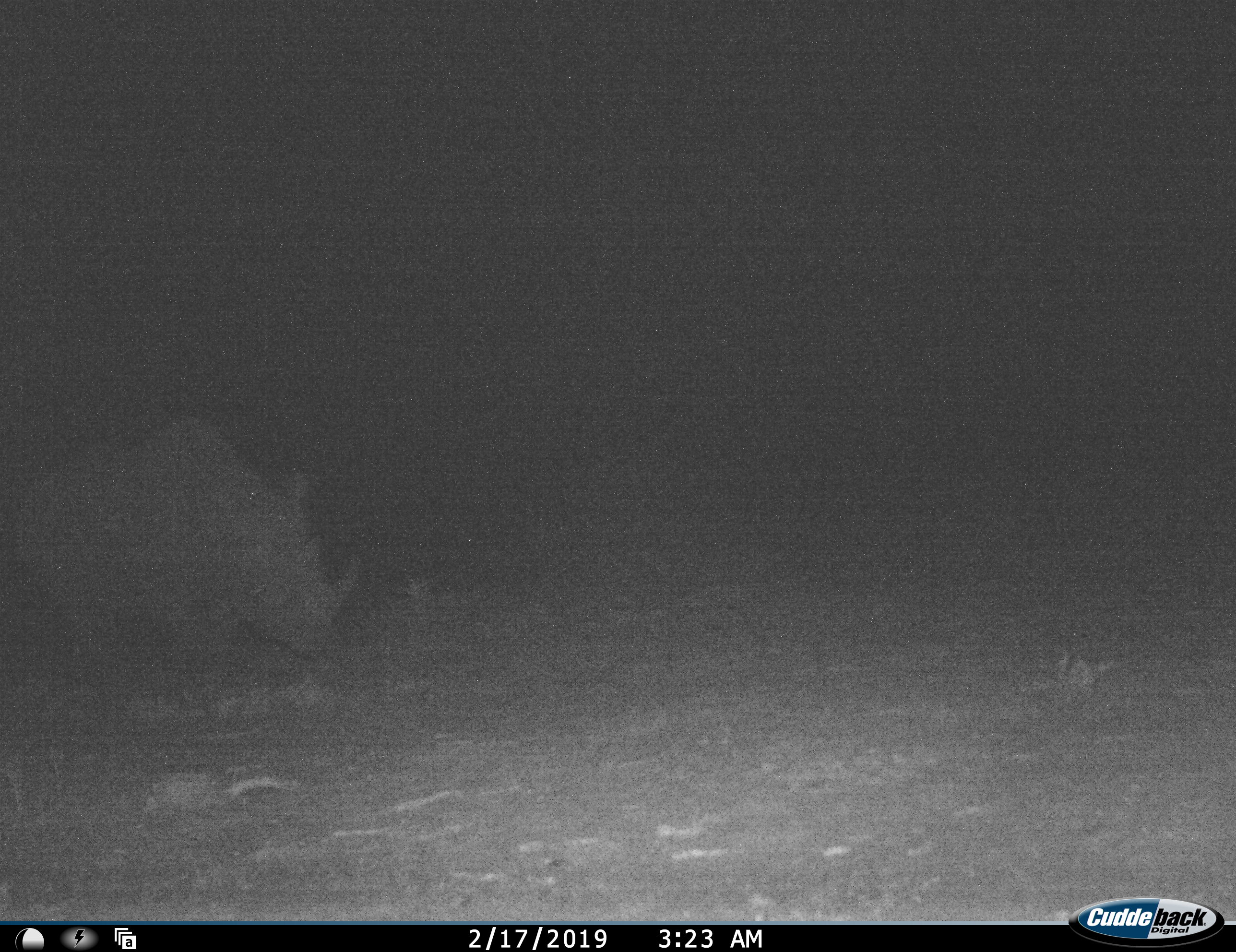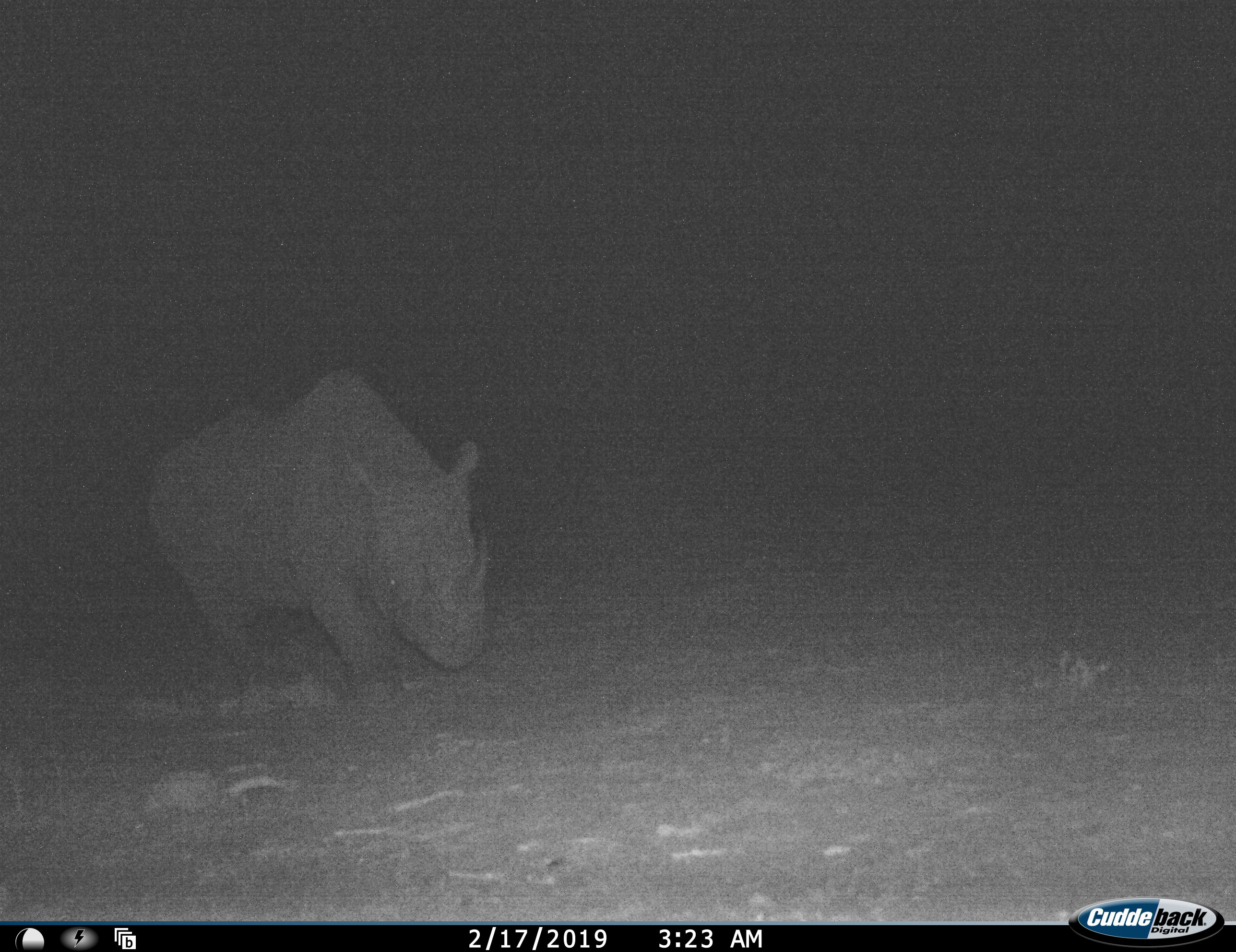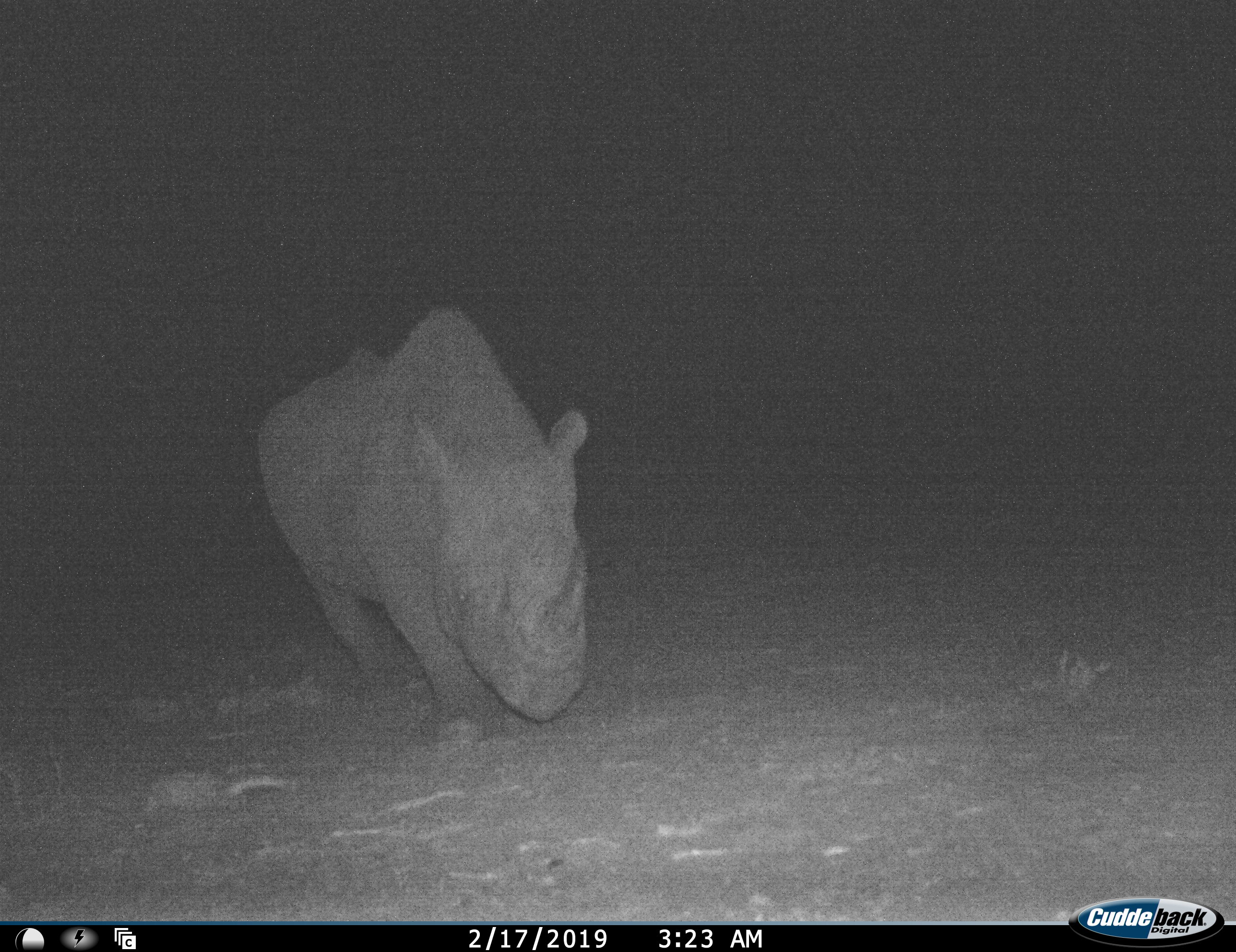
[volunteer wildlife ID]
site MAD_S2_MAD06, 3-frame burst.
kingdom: Animalia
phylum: Chordata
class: Mammalia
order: Perissodactyla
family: Rhinocerotidae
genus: Diceros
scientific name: Diceros bicornis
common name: black rhinoceros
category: rhinocerosblack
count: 1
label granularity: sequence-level